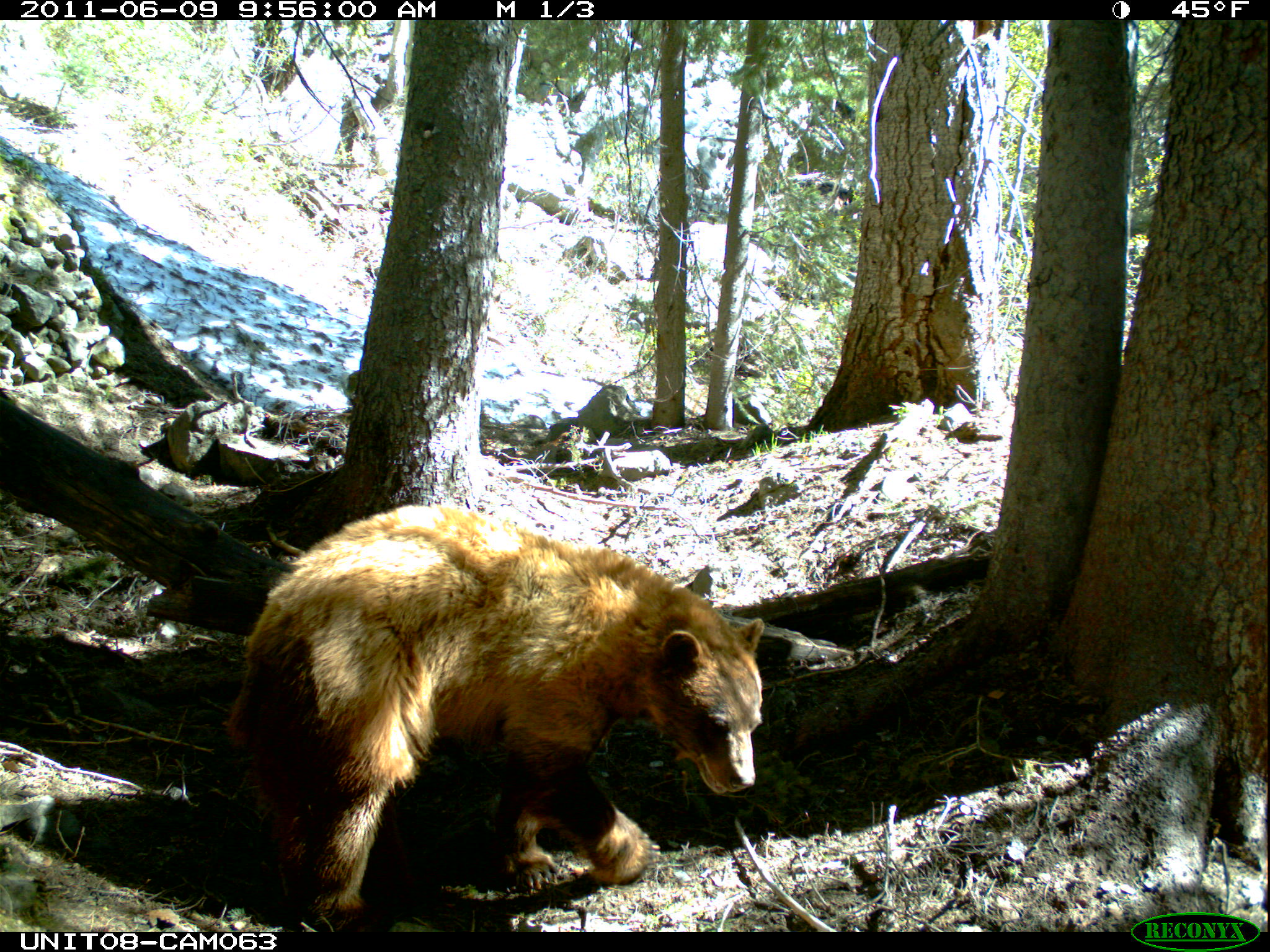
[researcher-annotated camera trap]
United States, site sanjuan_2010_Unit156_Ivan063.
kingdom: Animalia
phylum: Chordata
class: Mammalia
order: Carnivora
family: Ursidae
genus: Ursus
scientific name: Ursus americanus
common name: american black bear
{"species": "Ursus americanus (american black bear)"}